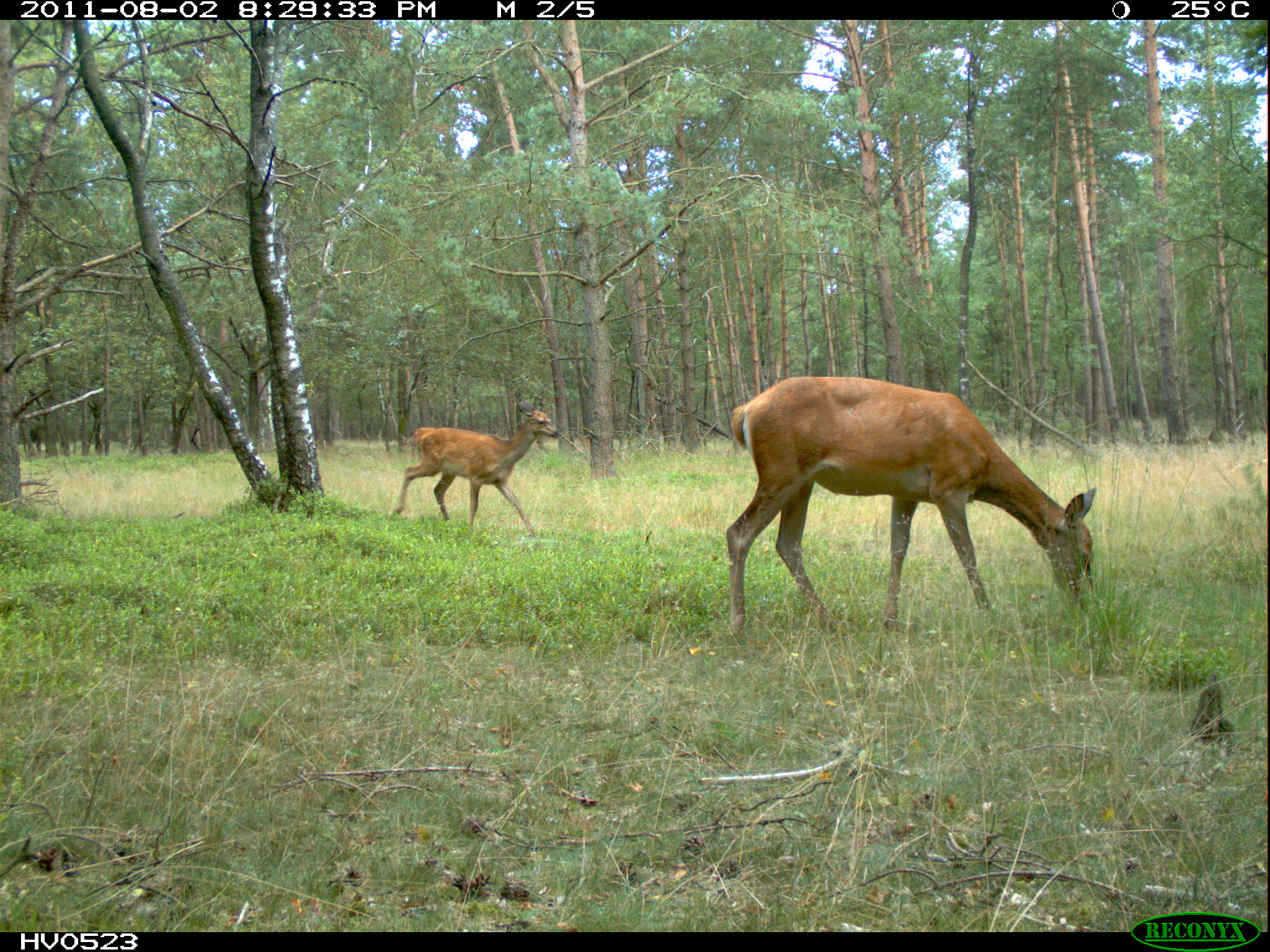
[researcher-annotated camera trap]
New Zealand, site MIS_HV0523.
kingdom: Animalia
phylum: Chordata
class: Mammalia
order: Artiodactyla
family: Cervidae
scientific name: Cervidae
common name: deer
Deer (Cervidae).